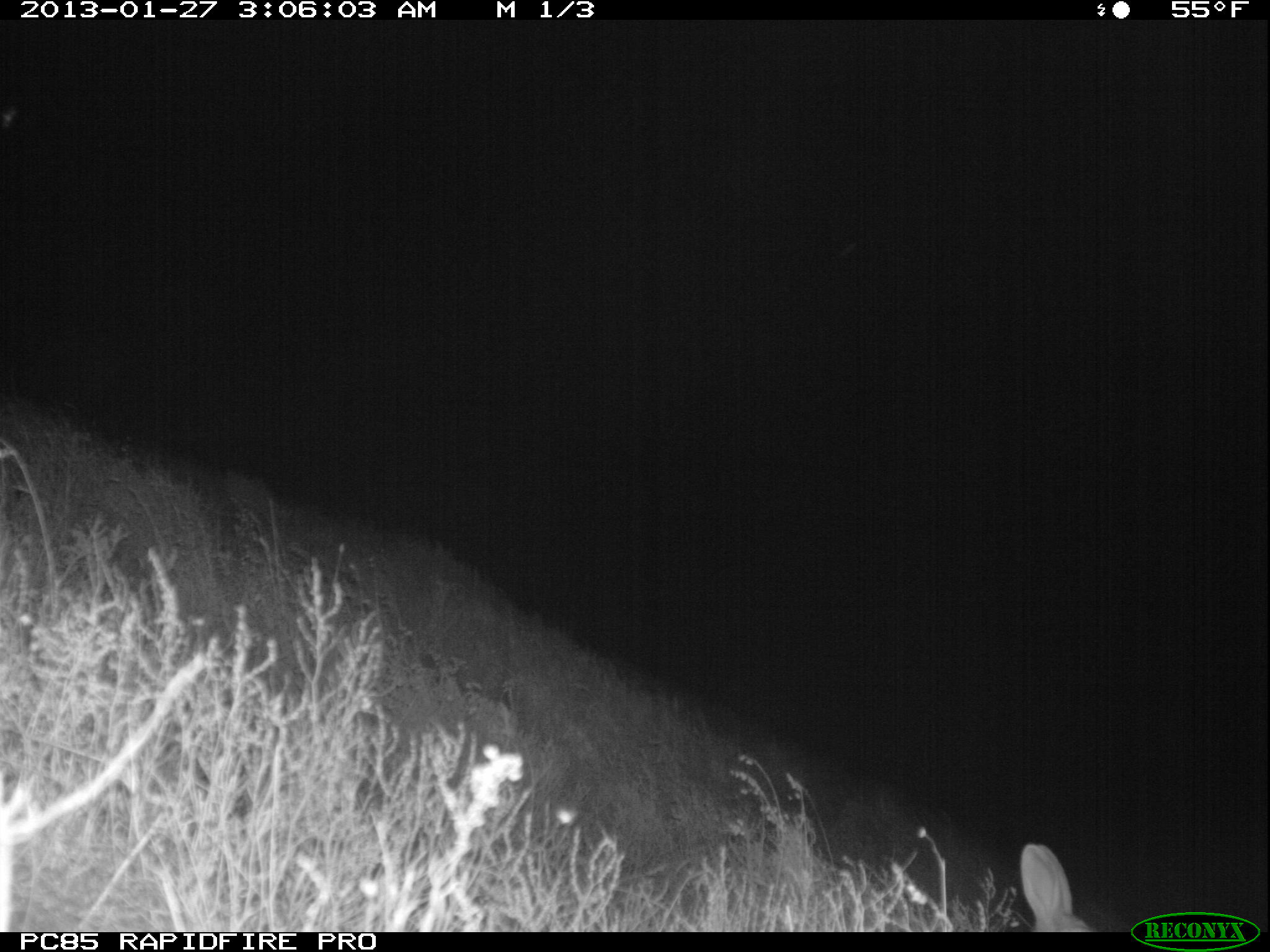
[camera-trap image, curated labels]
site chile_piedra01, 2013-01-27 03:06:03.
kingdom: Animalia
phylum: Chordata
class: Mammalia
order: Lagomorpha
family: Leporidae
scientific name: Leporidae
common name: rabbits and hares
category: rabbit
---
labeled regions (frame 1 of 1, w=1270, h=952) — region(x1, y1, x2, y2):
rabbit: region(1005, 840, 1088, 933)